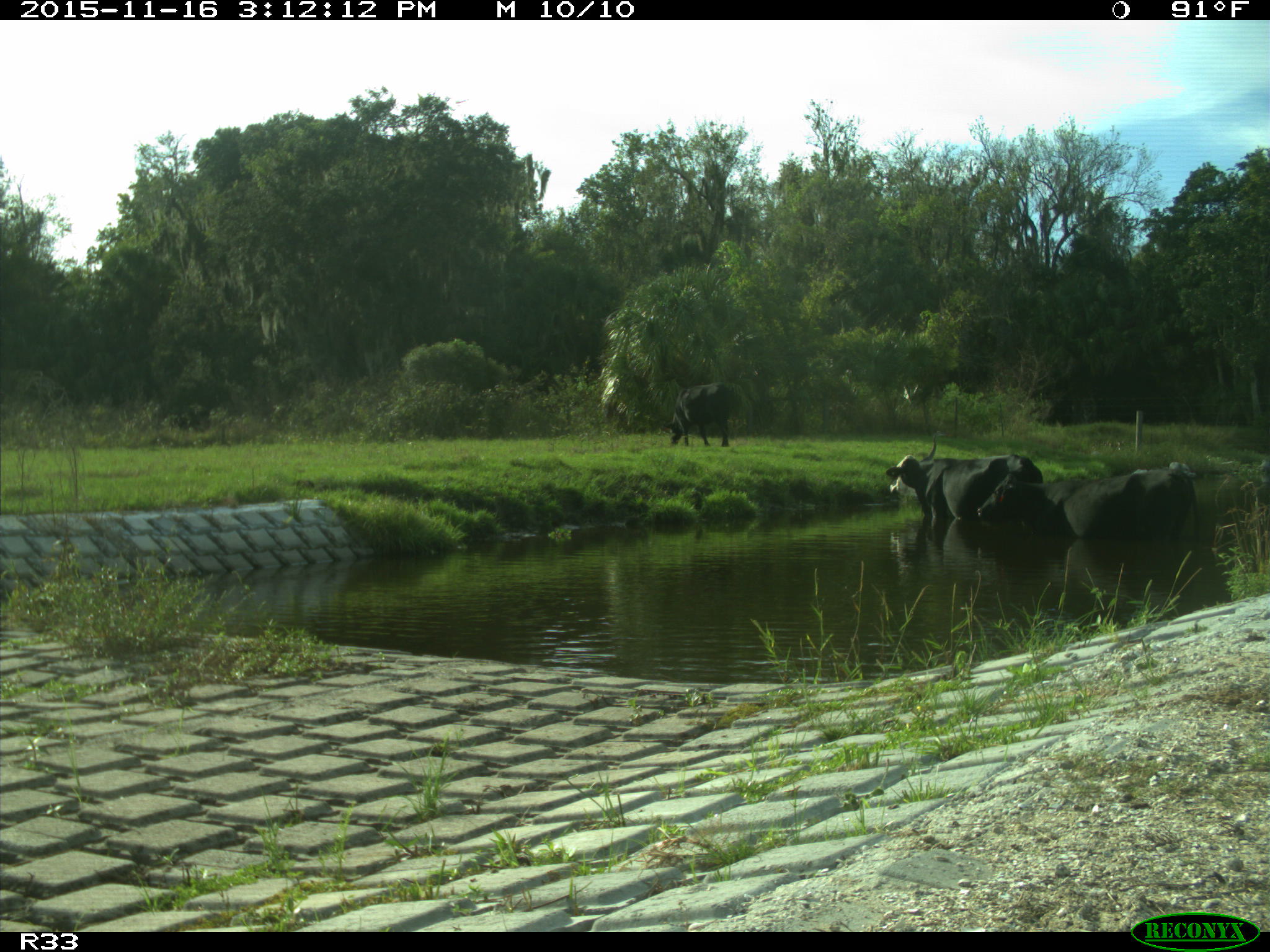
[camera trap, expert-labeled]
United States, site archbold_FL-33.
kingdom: Animalia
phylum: Chordata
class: Mammalia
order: Artiodactyla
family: Bovidae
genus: Bos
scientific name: Bos taurus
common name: domestic cow